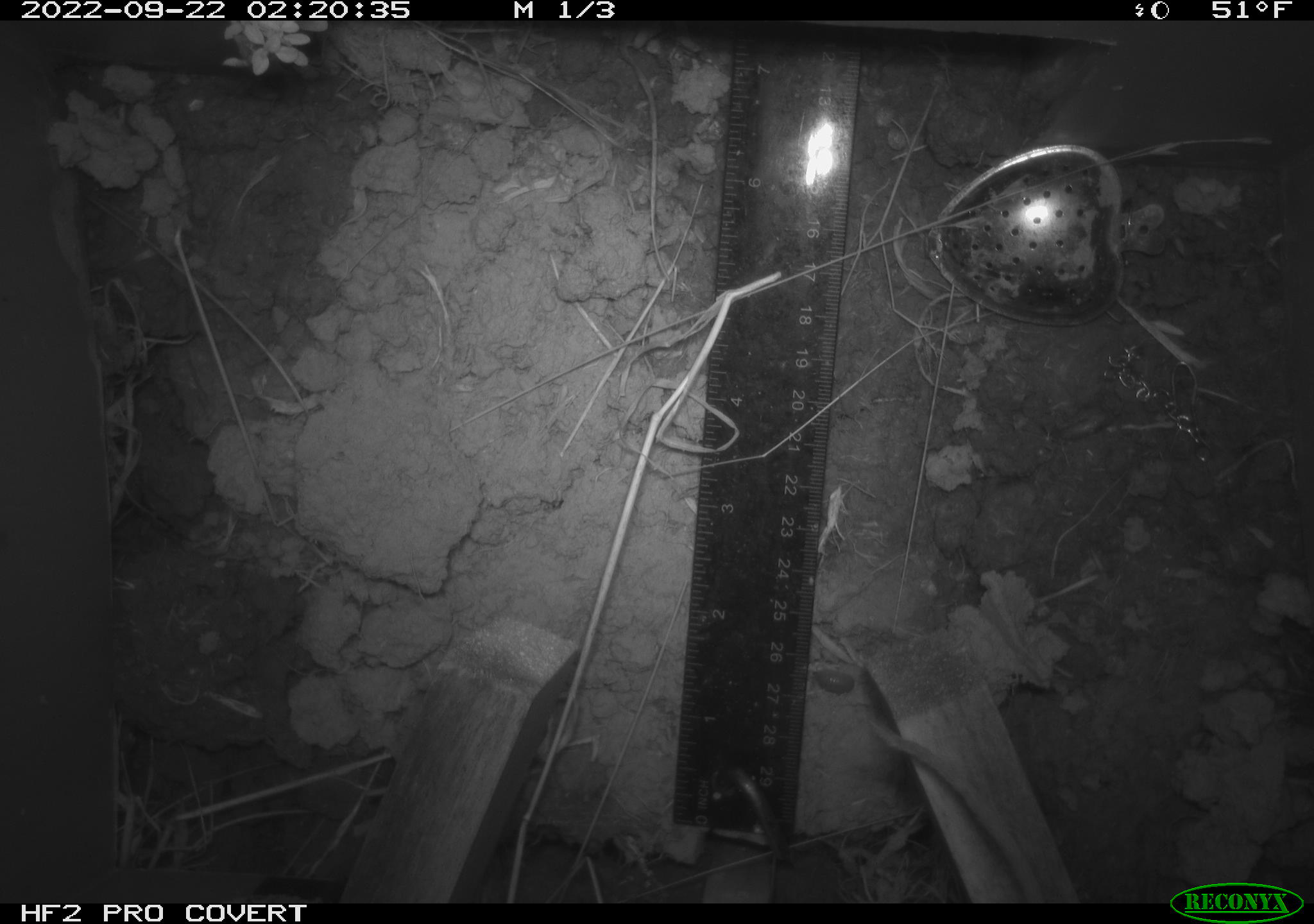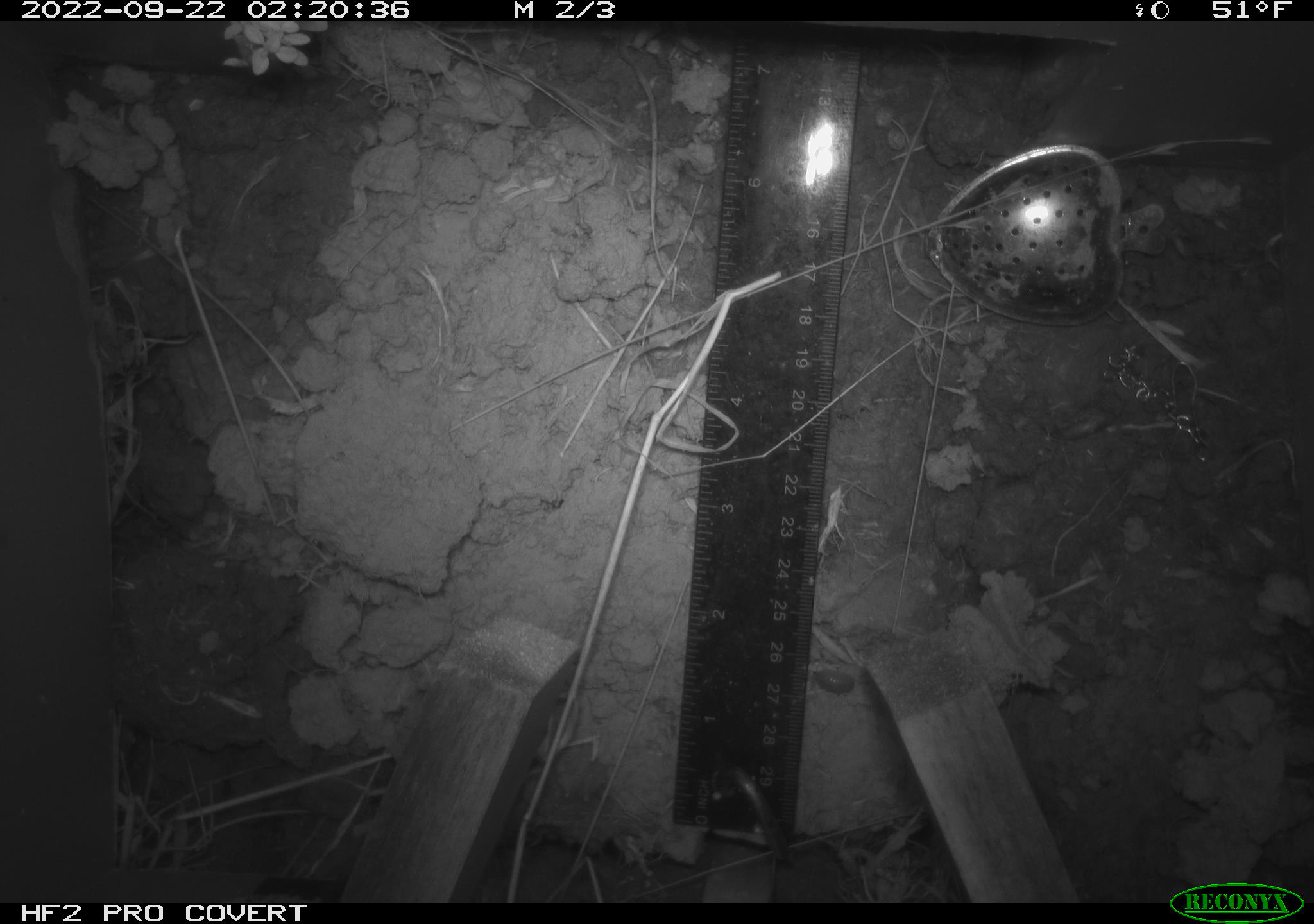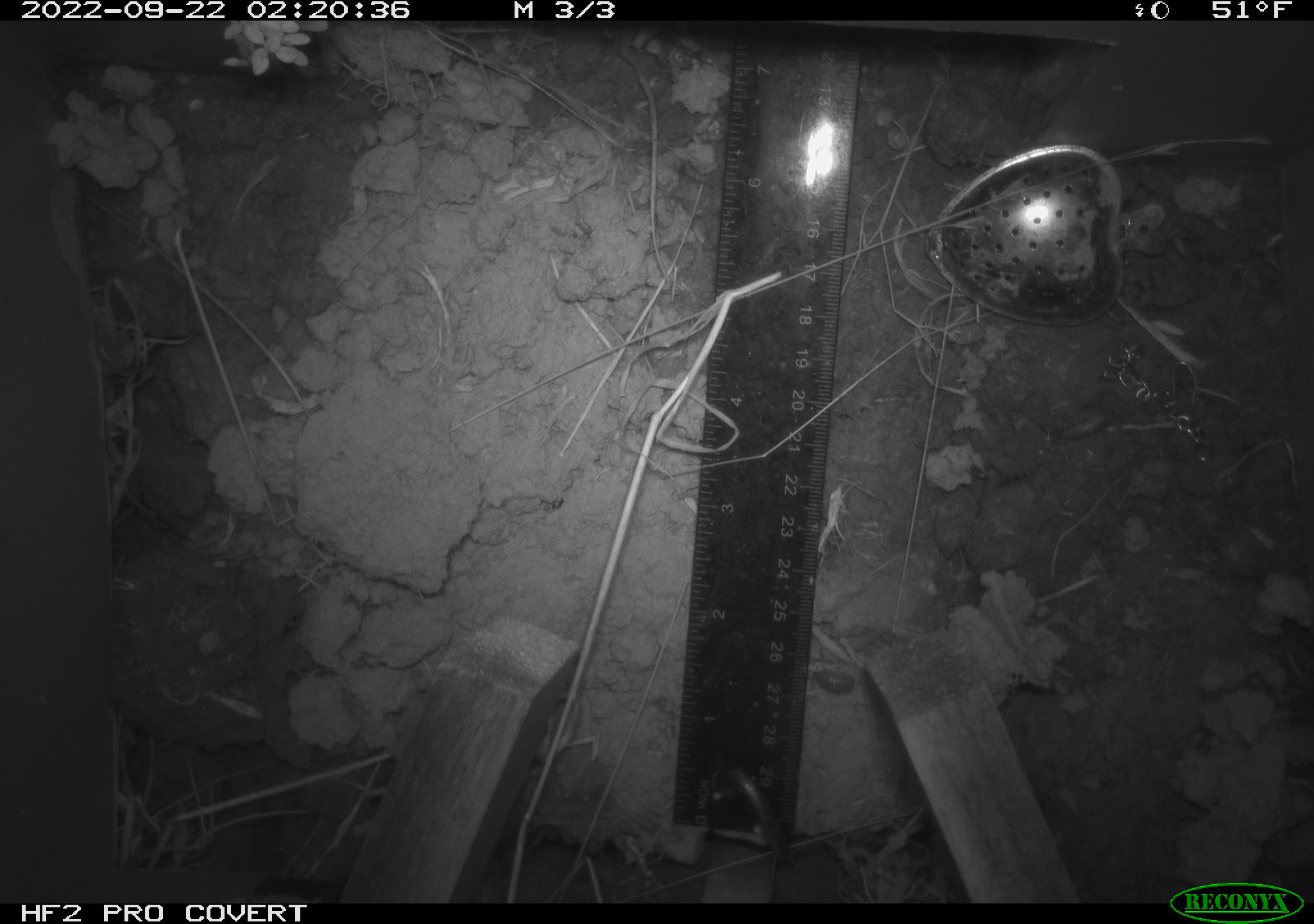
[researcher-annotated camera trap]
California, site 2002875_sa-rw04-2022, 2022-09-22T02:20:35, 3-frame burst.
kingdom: Animalia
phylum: Arthropoda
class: Malacostraca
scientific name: Malacostraca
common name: amphipods, crabs, isopods, krill, lobsters and shrimps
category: malacostracan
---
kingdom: Animalia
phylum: Chordata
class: Mammalia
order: Rodentia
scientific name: Rodentia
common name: mouse species